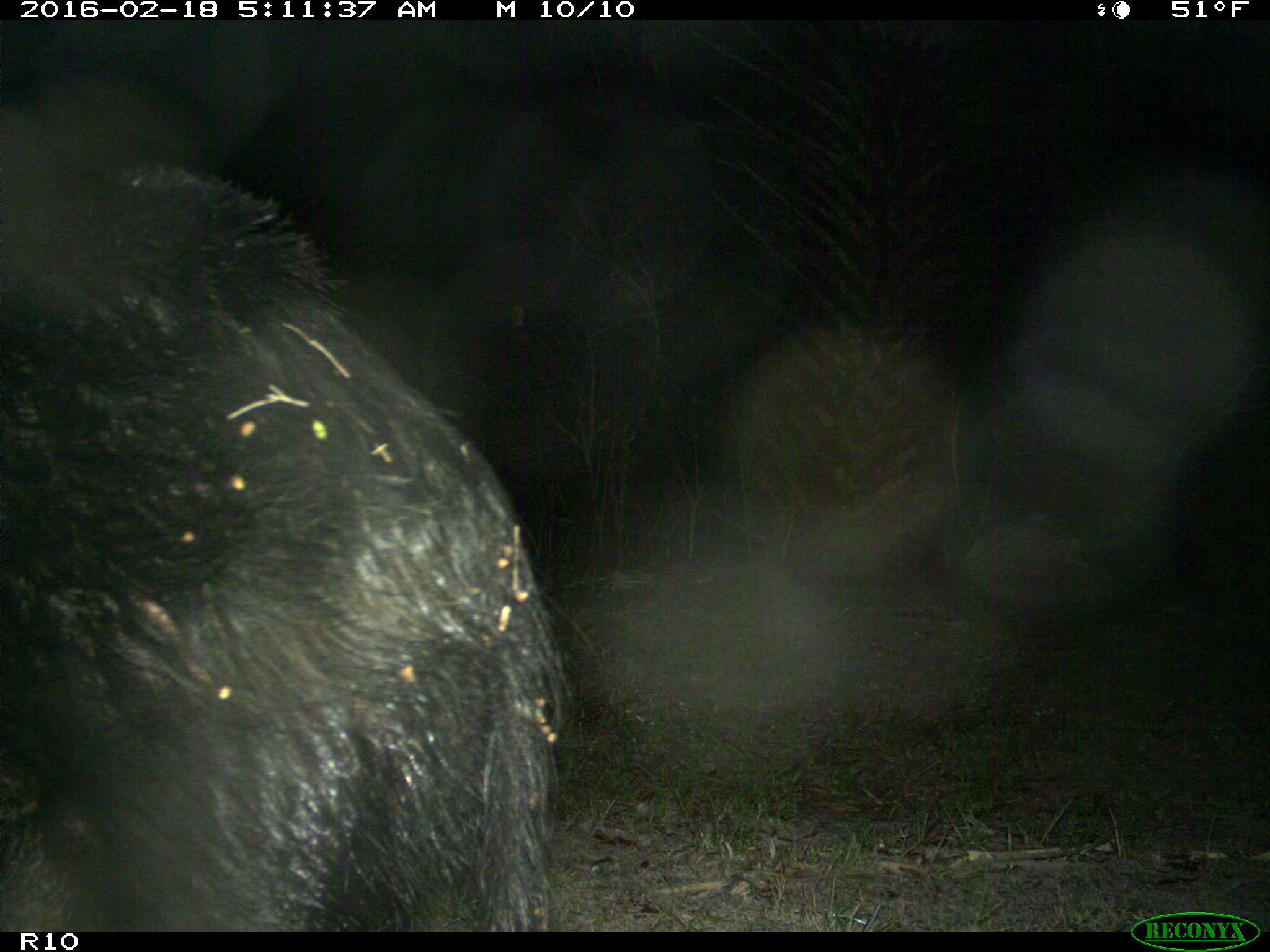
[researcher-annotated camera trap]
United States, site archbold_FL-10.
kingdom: Animalia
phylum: Chordata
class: Mammalia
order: Artiodactyla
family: Suidae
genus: Sus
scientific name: Sus scrofa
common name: wild boar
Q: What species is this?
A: Sus scrofa (wild boar).